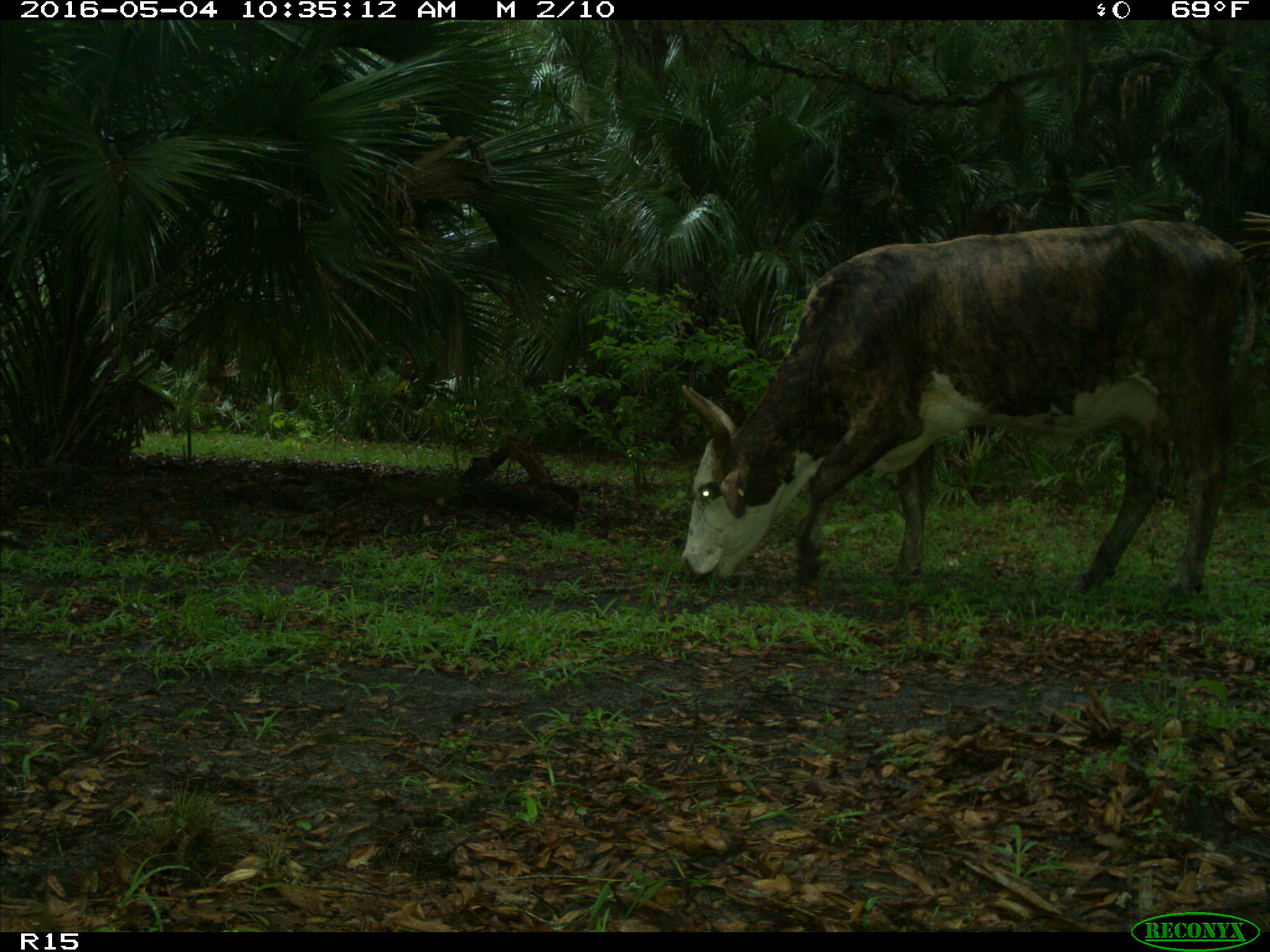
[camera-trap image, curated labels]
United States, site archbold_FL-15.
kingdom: Animalia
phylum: Chordata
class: Mammalia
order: Artiodactyla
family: Bovidae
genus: Bos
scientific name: Bos taurus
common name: domestic cow